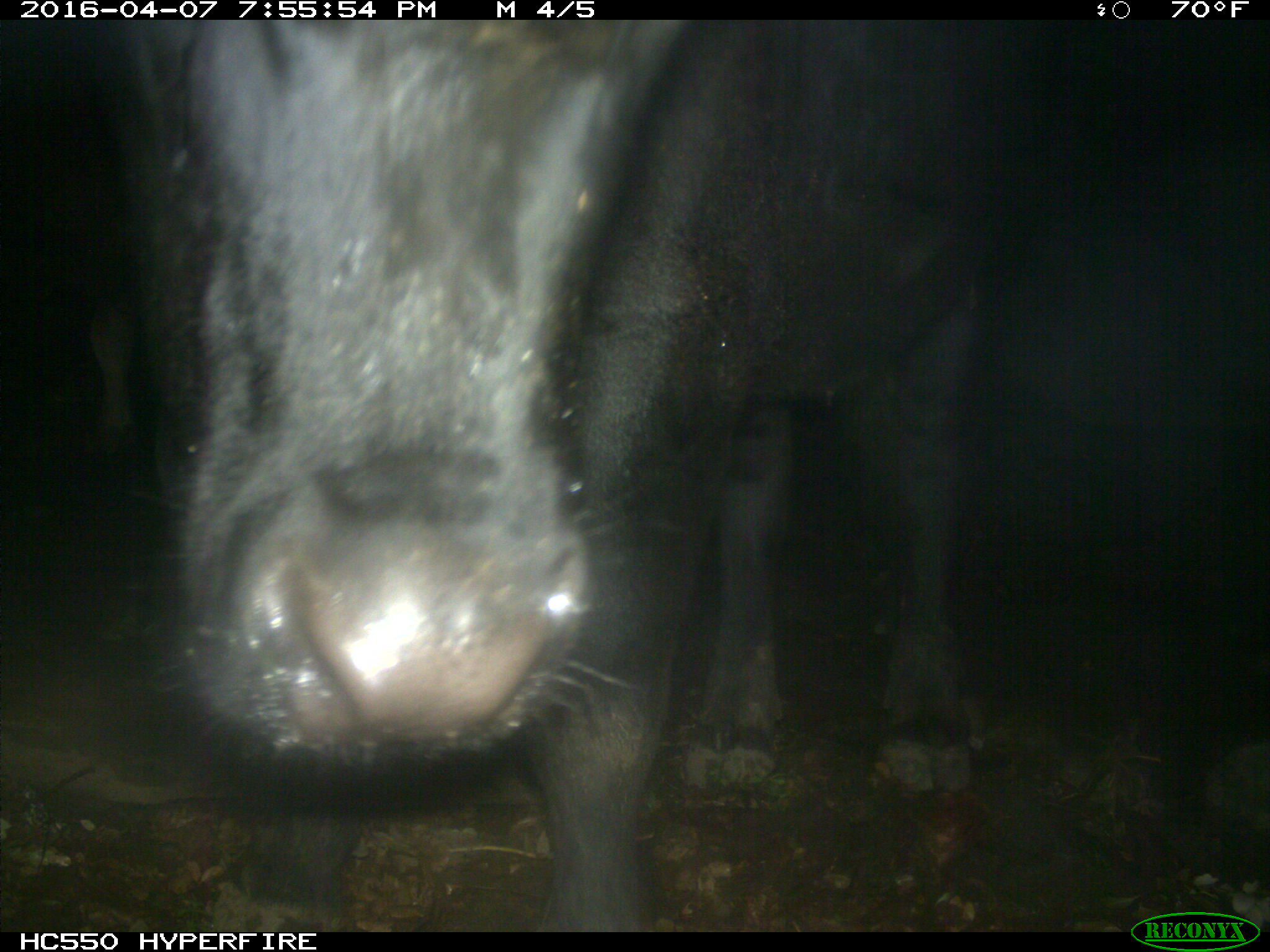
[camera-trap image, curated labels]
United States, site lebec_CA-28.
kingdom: Animalia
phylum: Chordata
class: Mammalia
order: Artiodactyla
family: Bovidae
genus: Bos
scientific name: Bos taurus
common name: domestic cow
Bos taurus (domestic cow).